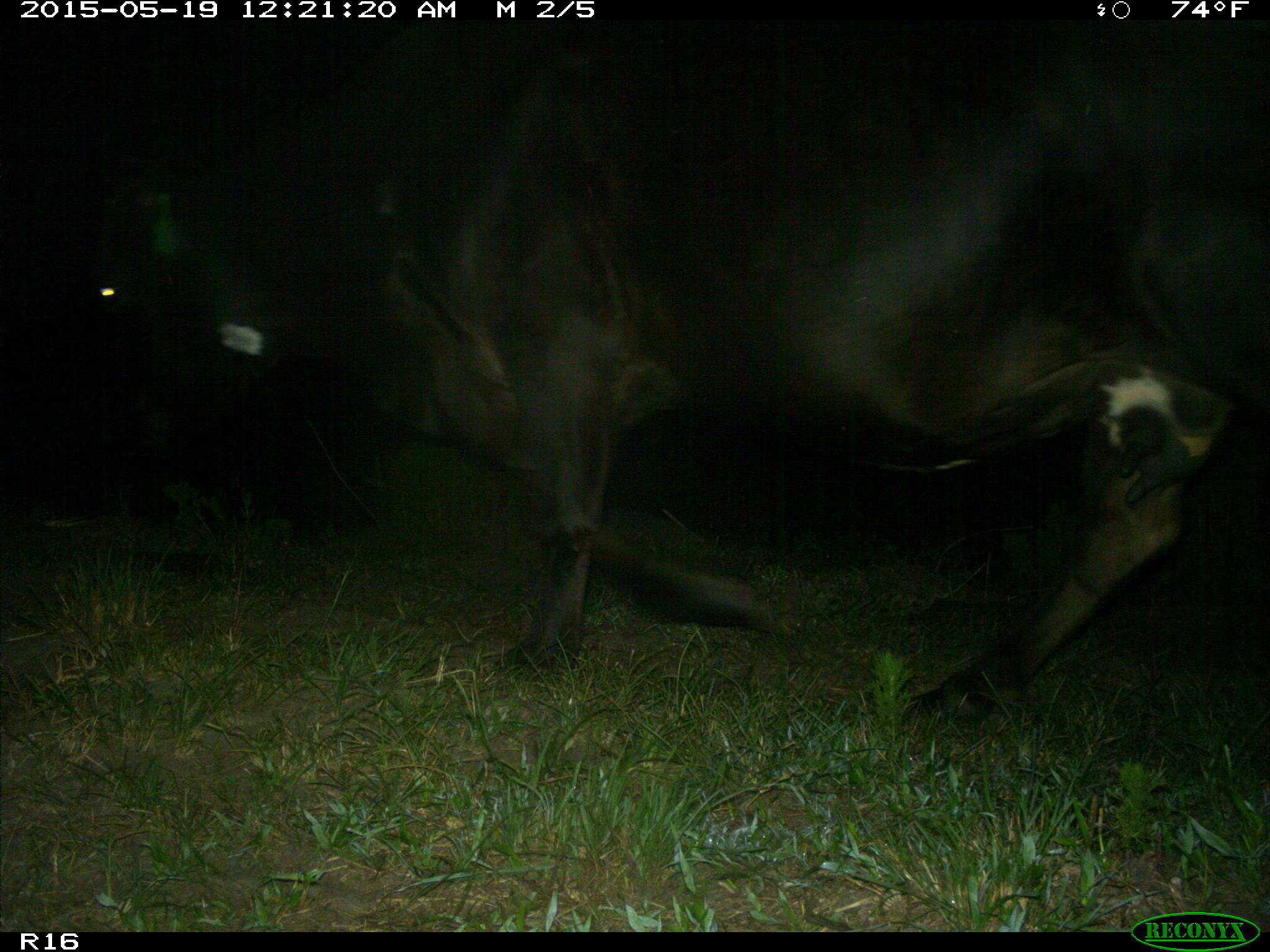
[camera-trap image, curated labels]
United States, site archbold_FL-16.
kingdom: Animalia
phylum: Chordata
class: Mammalia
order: Artiodactyla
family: Bovidae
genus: Bos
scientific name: Bos taurus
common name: domestic cow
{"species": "Bos taurus (domestic cow)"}